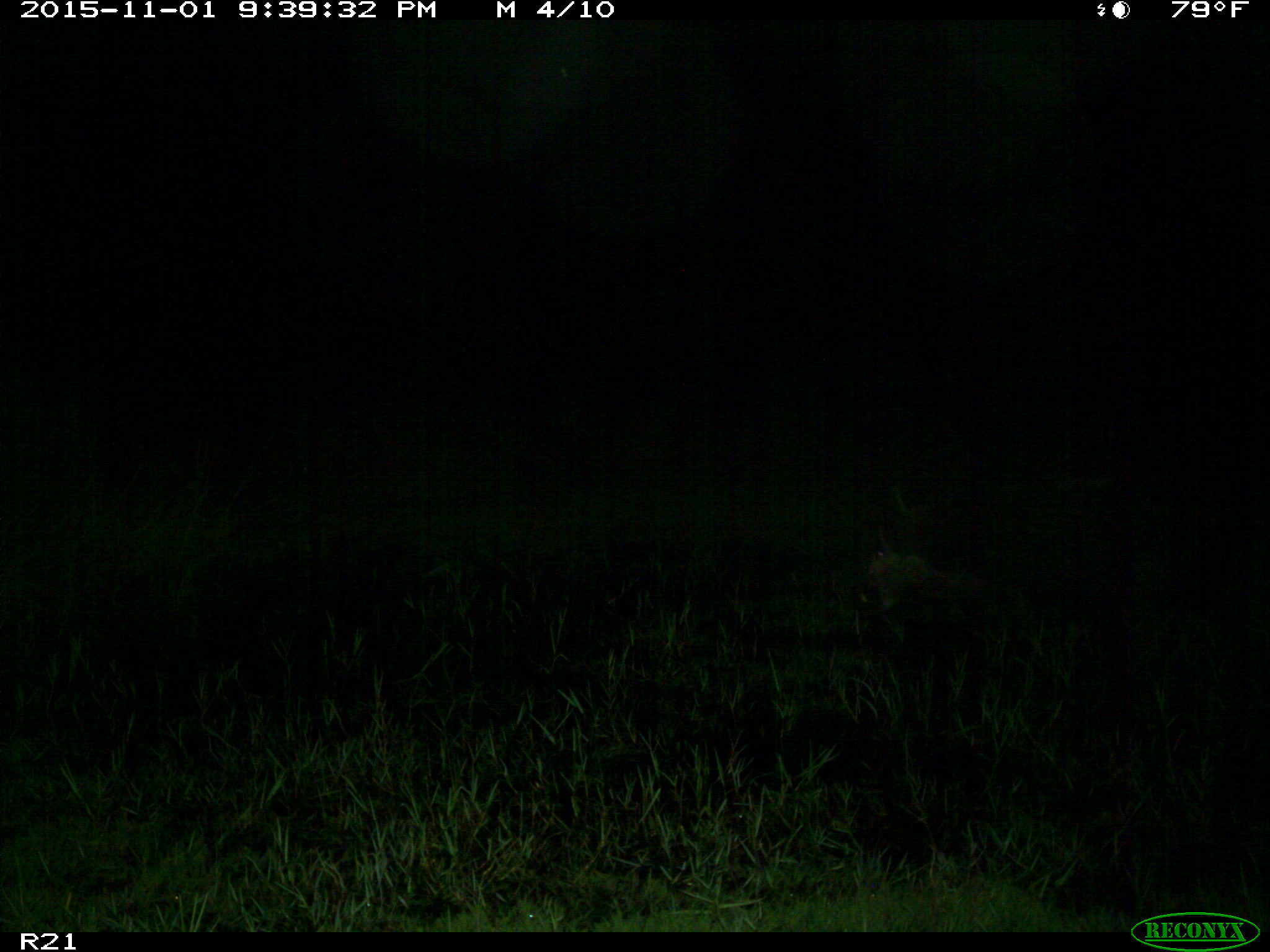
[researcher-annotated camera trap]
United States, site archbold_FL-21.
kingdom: Animalia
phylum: Chordata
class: Mammalia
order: Artiodactyla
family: Suidae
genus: Sus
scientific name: Sus scrofa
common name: wild boar